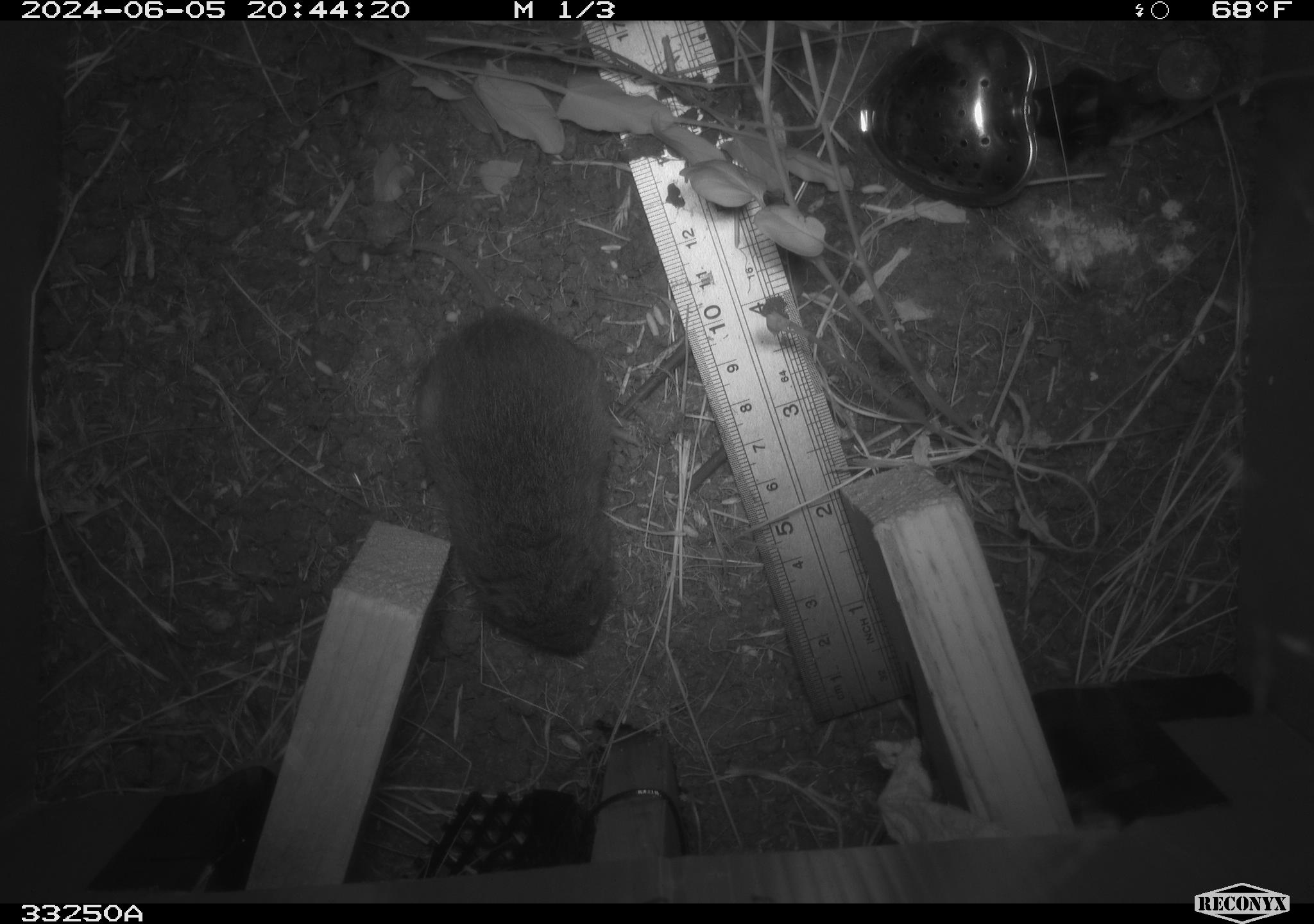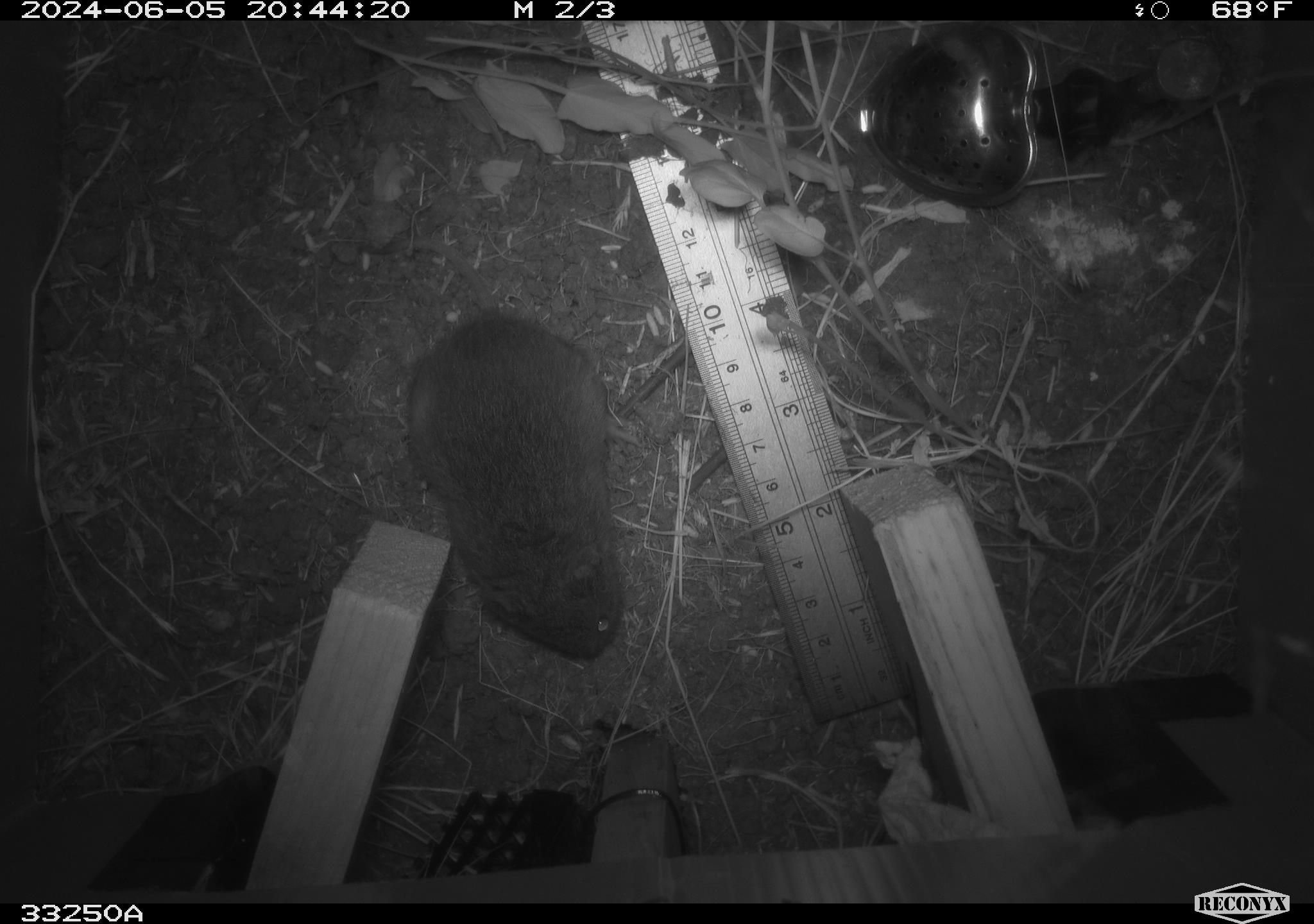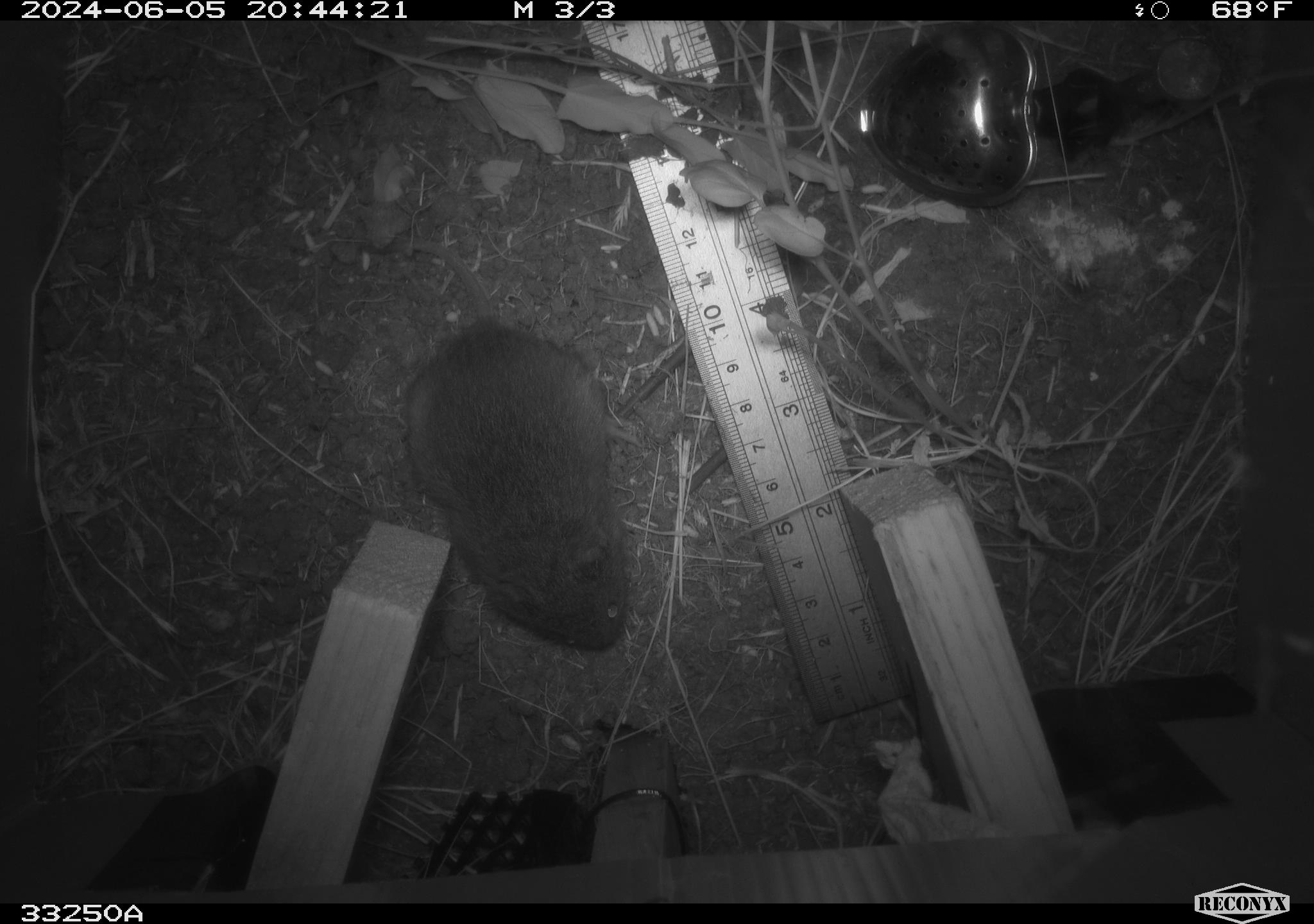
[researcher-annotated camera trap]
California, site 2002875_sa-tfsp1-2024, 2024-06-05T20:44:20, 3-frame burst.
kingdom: Animalia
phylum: Chordata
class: Mammalia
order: Rodentia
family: Cricetidae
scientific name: Arvicolinae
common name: voles, lemmings, and muskrats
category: arvicolinae subfamily